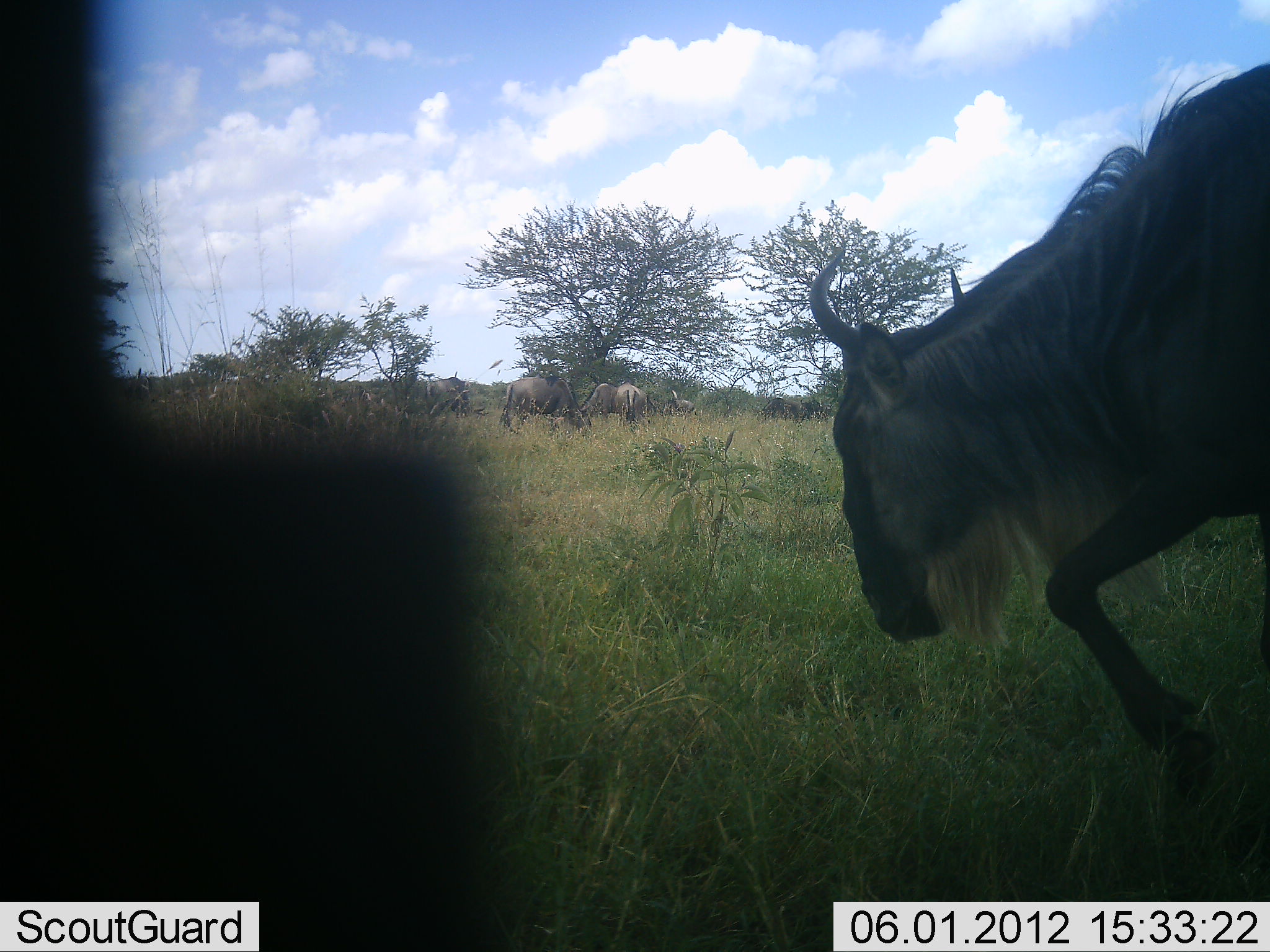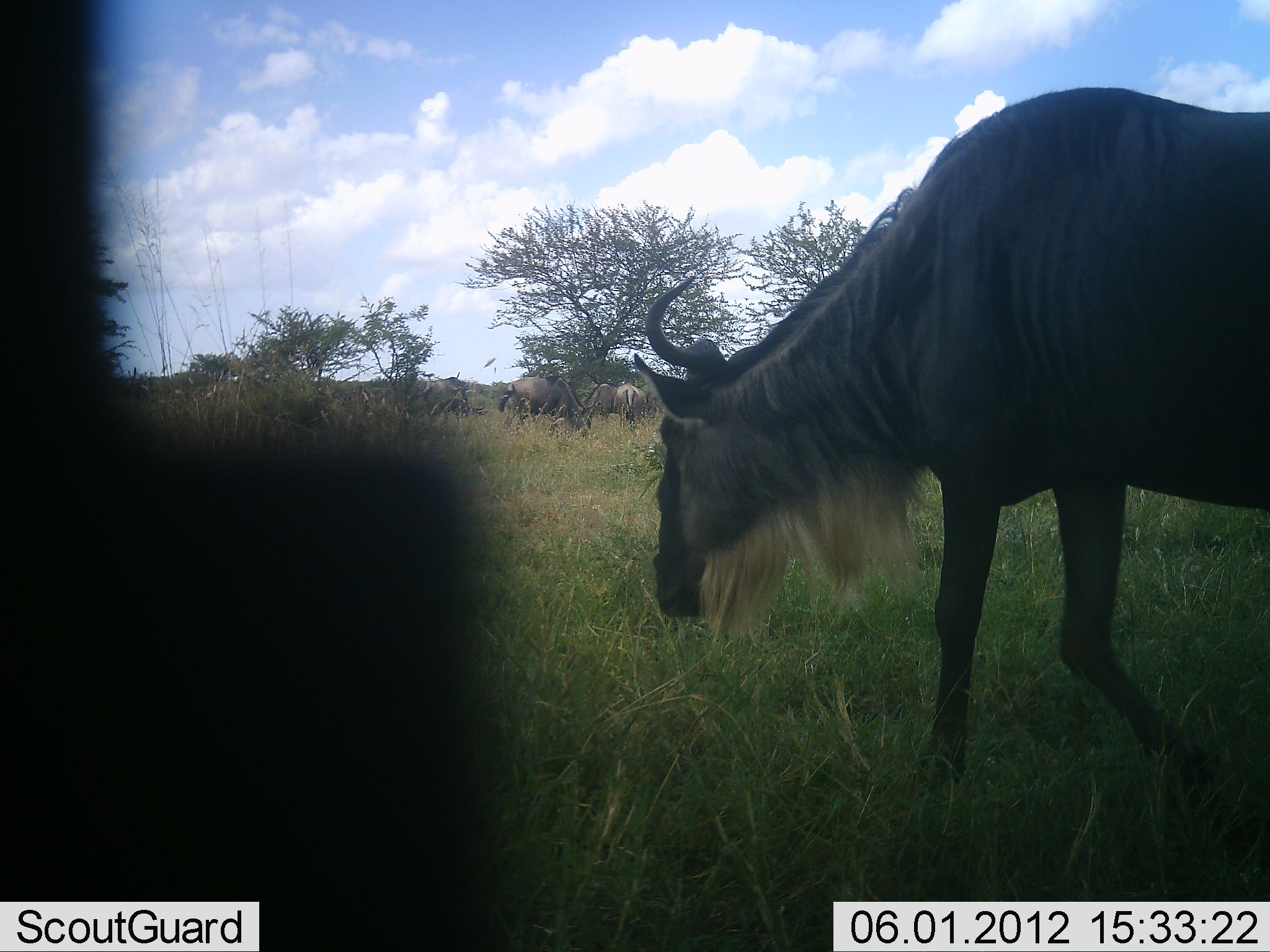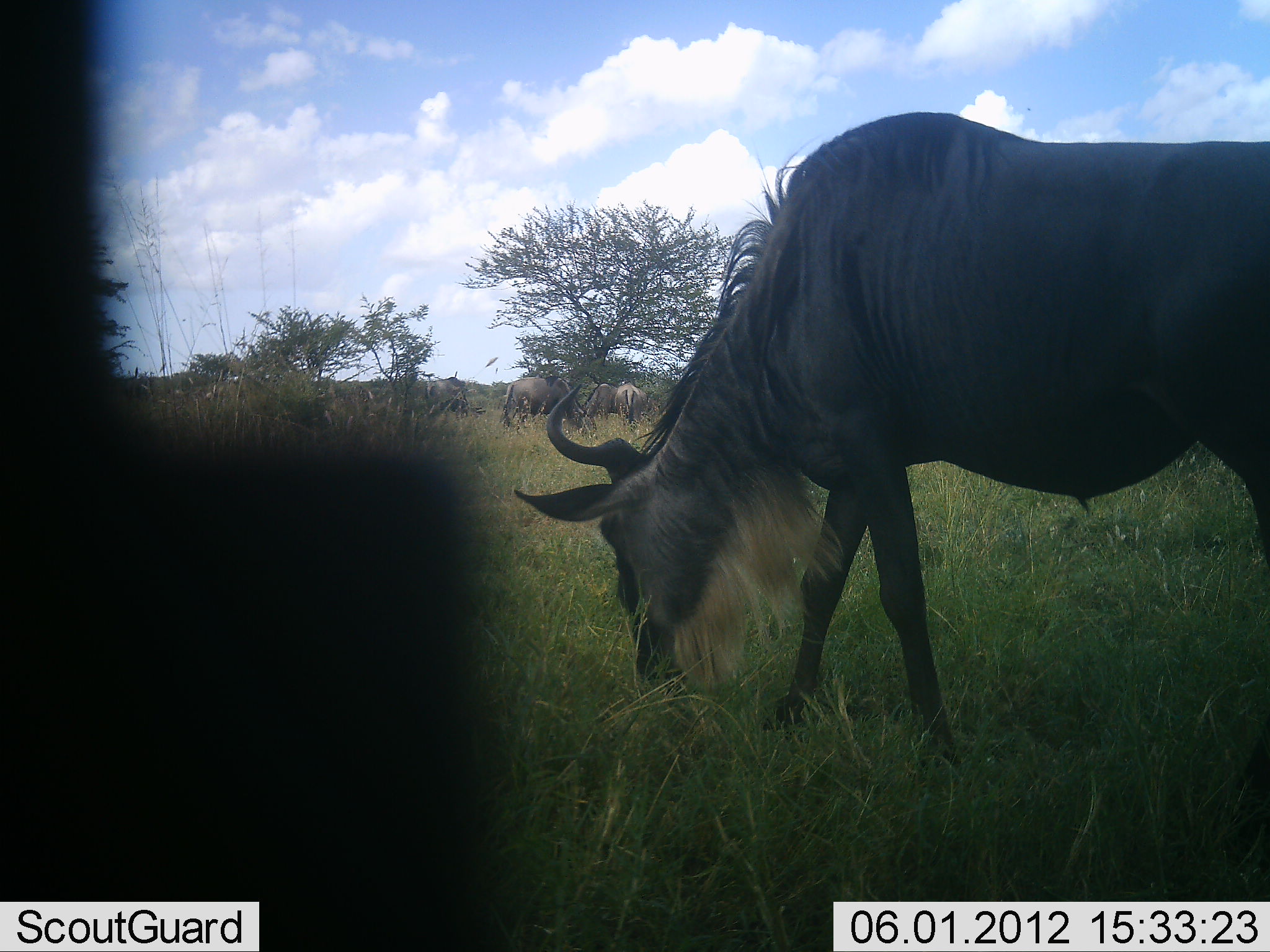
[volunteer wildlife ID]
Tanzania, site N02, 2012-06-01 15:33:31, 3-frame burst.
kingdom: Animalia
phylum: Chordata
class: Mammalia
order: Artiodactyla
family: Bovidae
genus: Connochaetes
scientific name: Connochaetes taurinus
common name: blue wildebeest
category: wildebeest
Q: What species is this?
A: Wildebeest (blue wildebeest) (Connochaetes taurinus).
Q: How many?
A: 5.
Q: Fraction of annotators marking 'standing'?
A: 30%.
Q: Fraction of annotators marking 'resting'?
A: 0%.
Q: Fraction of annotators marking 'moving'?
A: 50%.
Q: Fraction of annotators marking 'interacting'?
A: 0%.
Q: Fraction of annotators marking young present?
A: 0%.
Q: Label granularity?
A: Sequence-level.